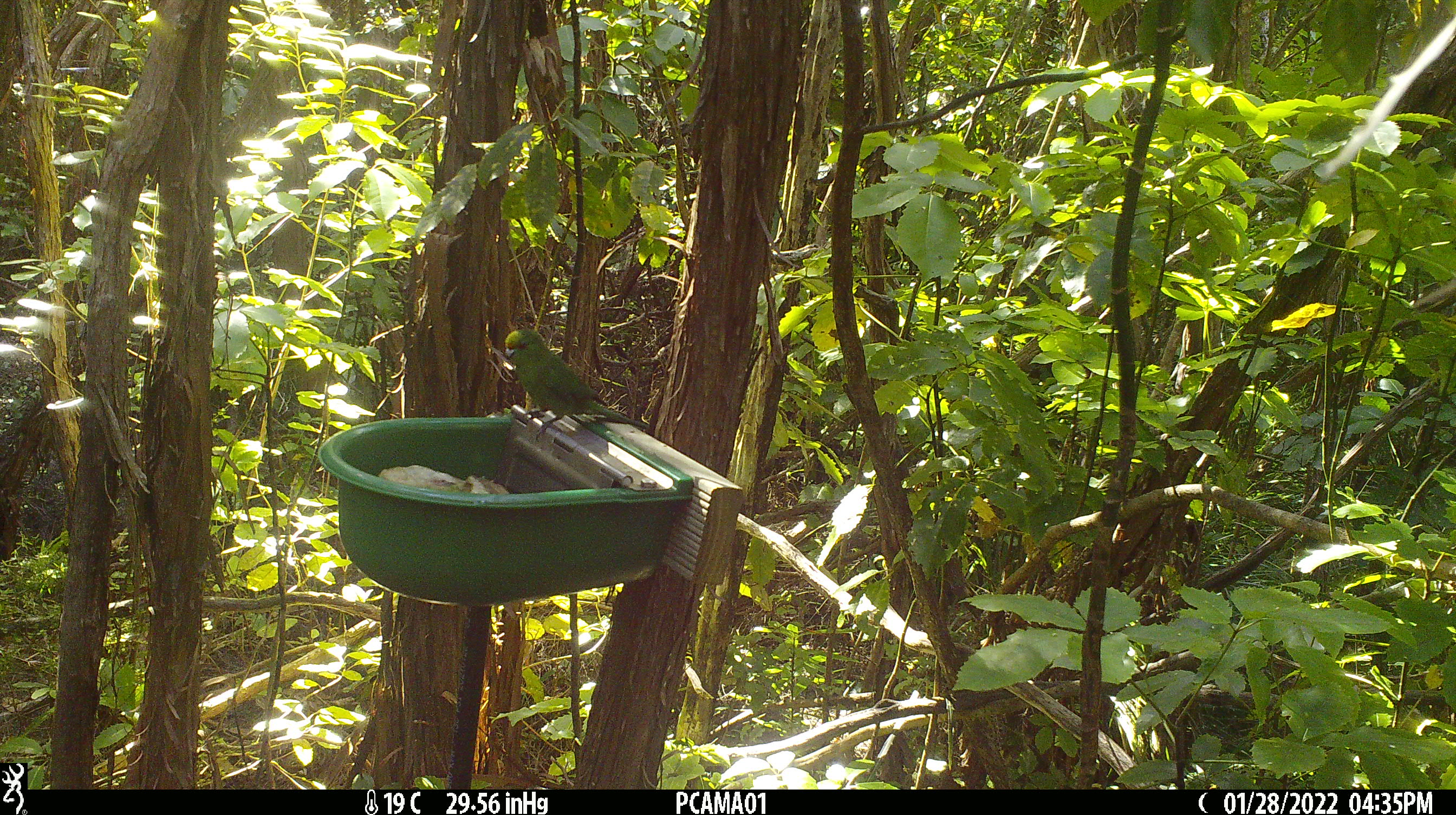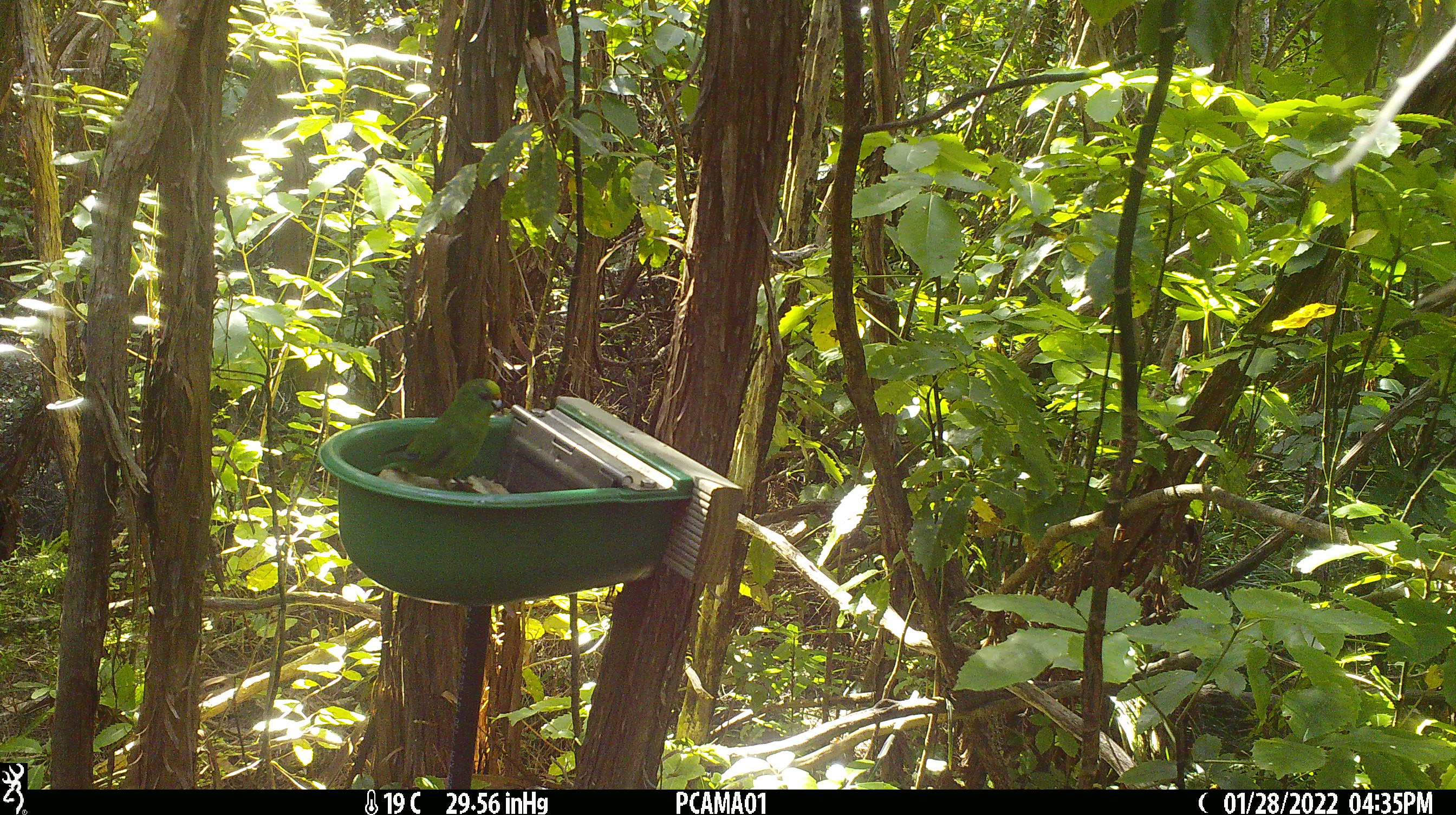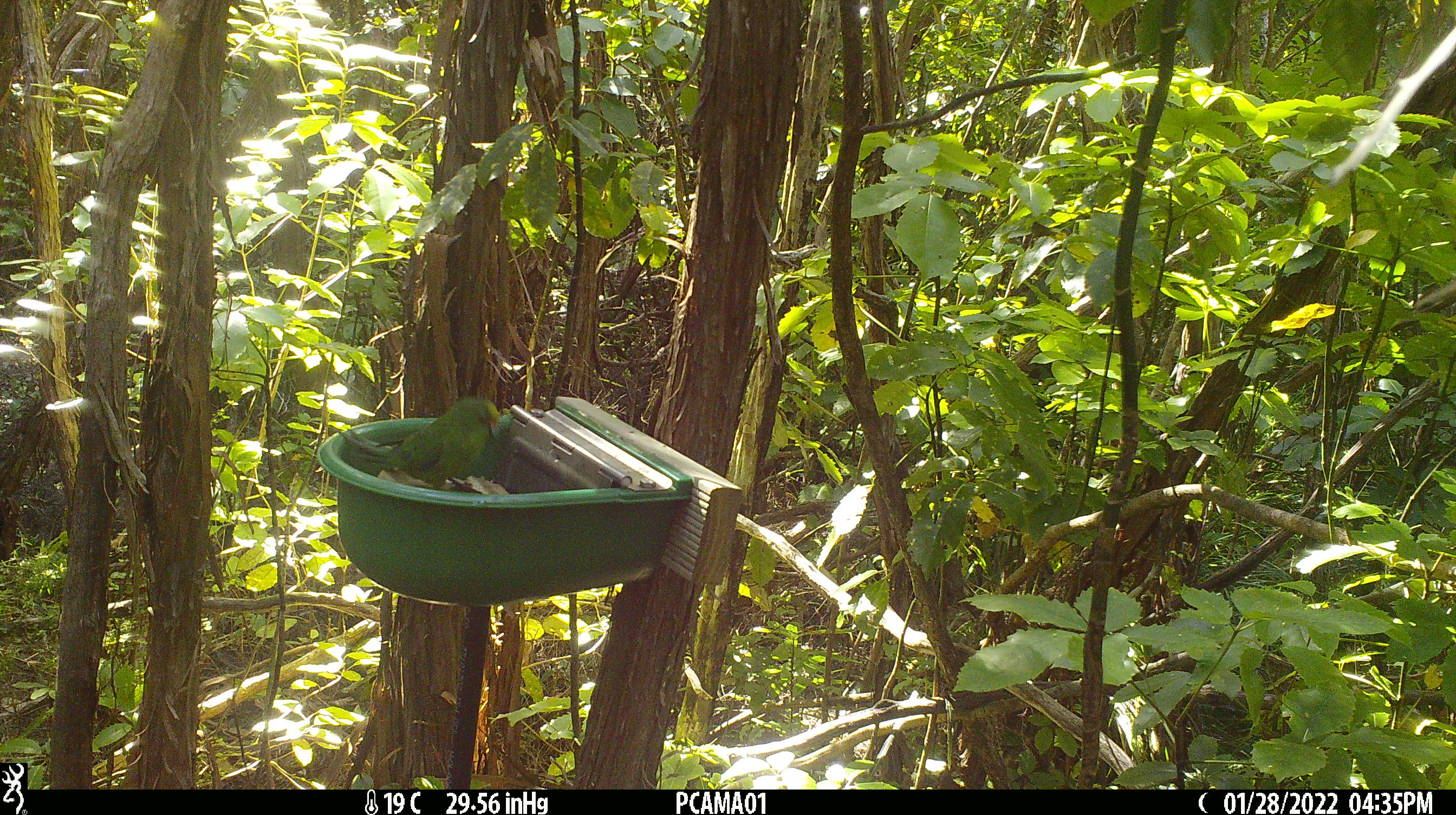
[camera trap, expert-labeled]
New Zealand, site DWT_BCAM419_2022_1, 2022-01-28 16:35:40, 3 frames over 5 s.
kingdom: Animalia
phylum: Chordata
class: Aves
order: Psittaciformes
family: Psittaculidae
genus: Cyanoramphus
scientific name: Cyanoramphus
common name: parakeet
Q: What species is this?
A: Parakeet (Cyanoramphus).